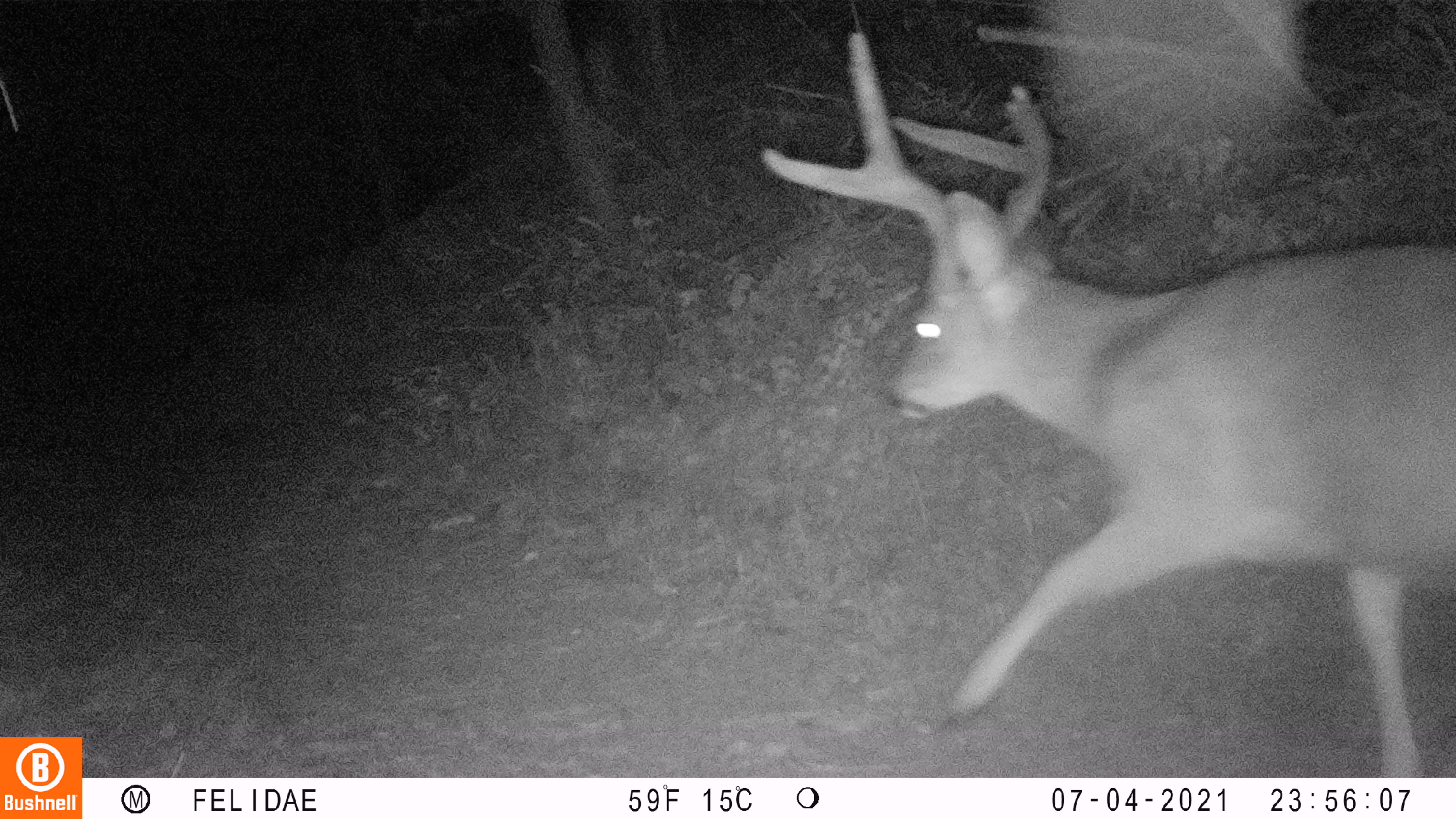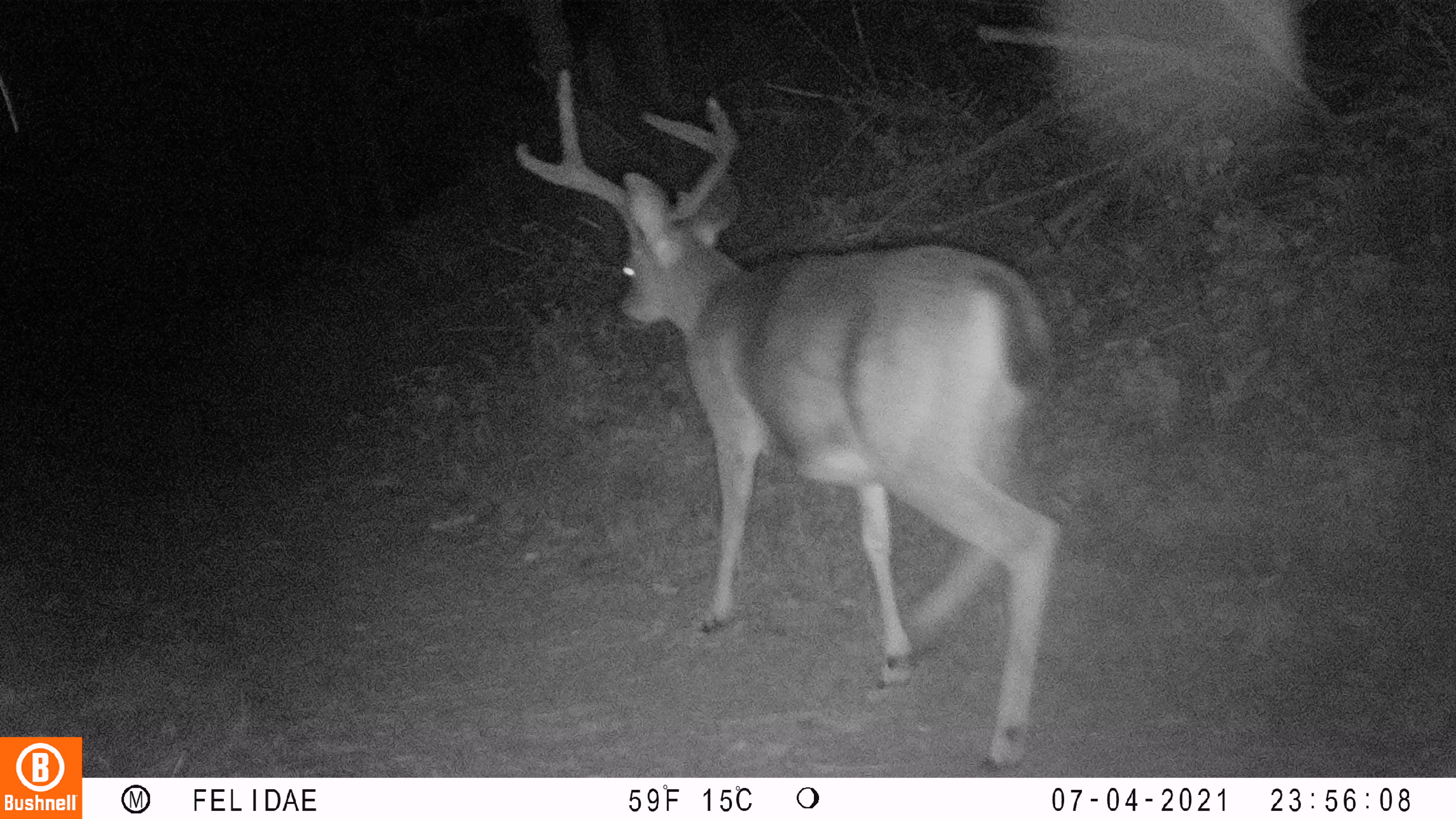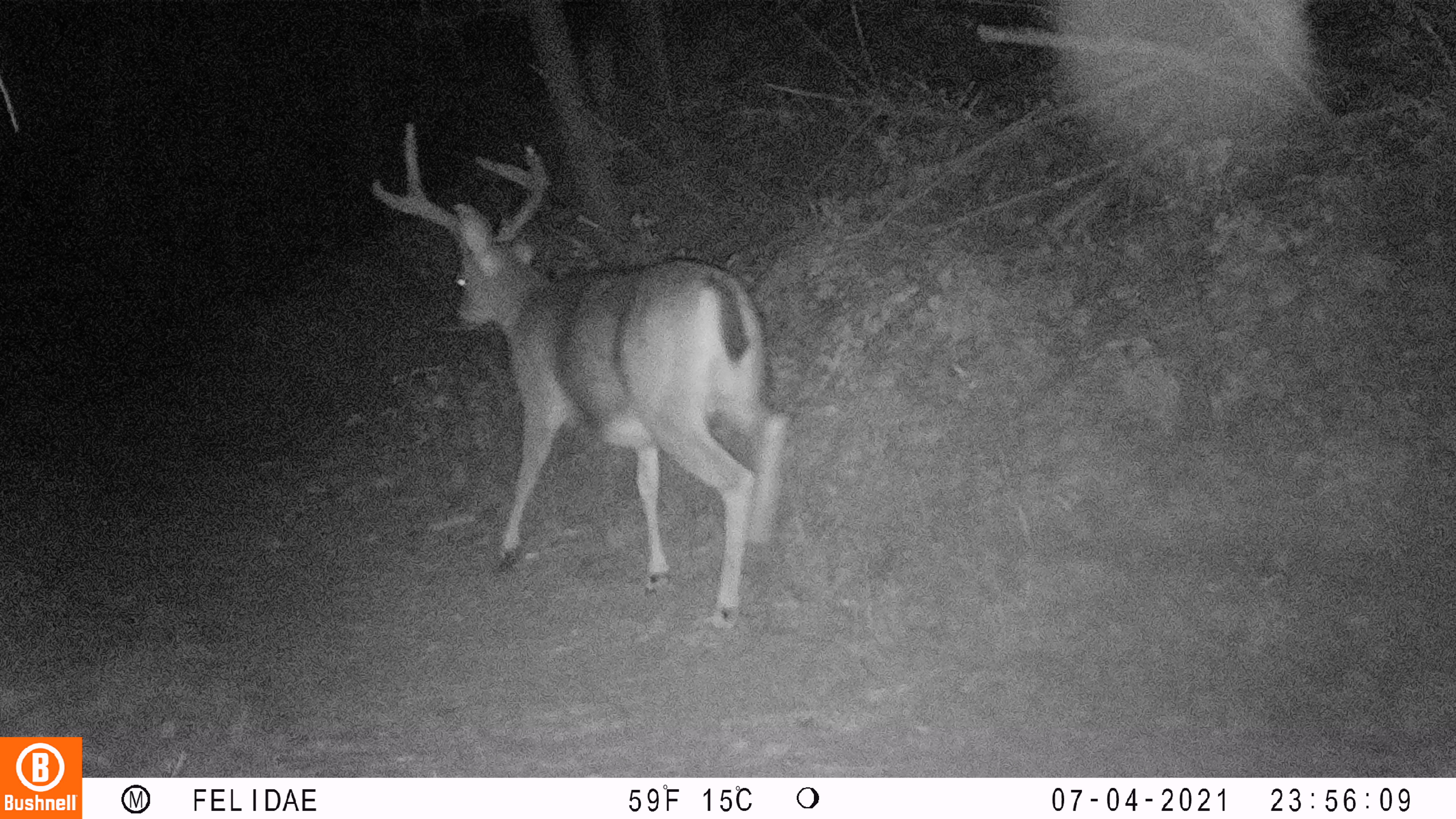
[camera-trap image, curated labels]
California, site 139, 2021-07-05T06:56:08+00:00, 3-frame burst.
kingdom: Animalia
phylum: Chordata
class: Mammalia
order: Artiodactyla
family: Cervidae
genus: Odocoileus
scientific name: Odocoileus hemionus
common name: mule deer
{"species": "mule deer (Odocoileus hemionus)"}